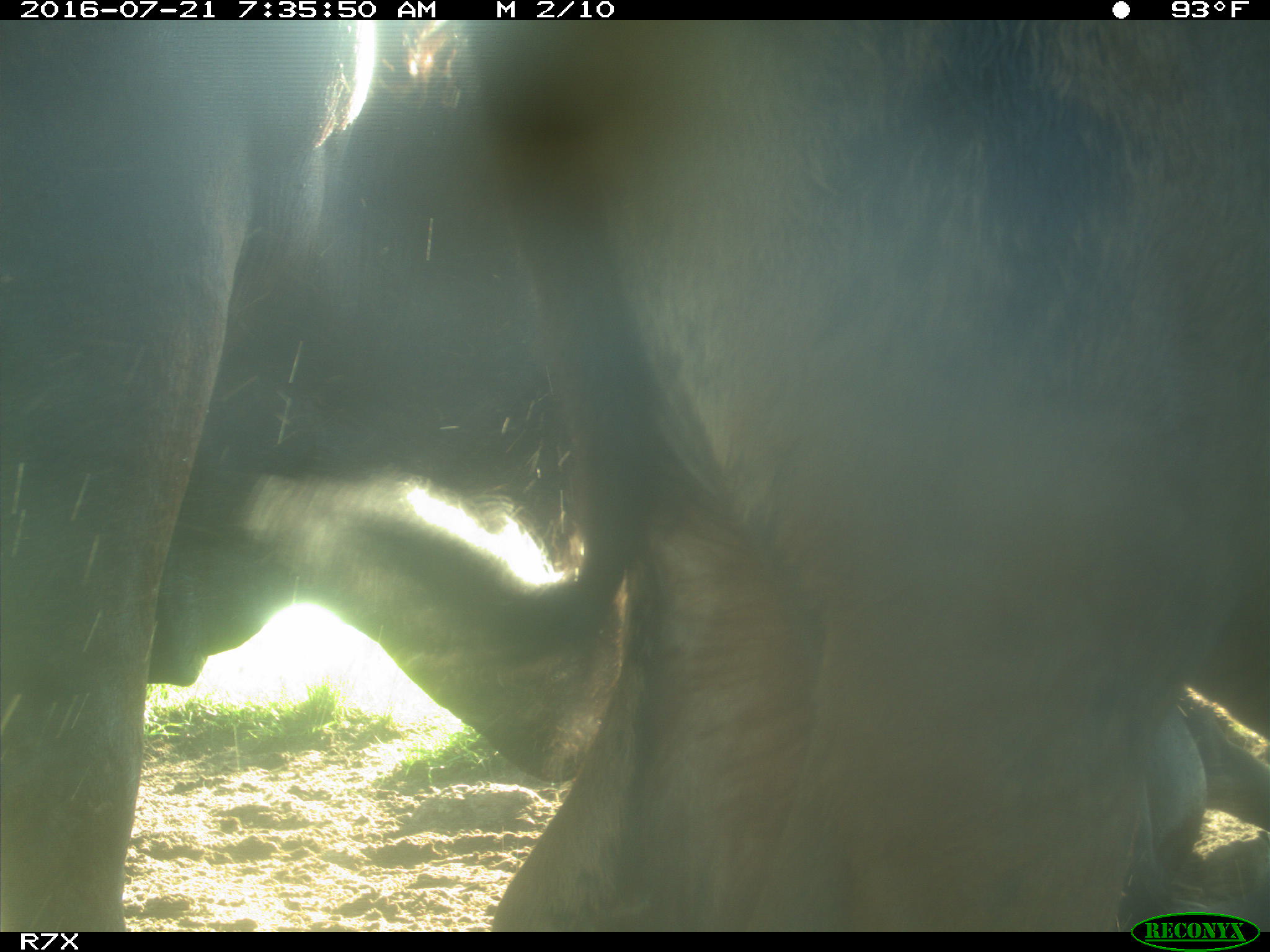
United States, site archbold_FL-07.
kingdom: Animalia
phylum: Chordata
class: Mammalia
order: Artiodactyla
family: Bovidae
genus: Bos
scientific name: Bos taurus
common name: domestic cow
Bos taurus (domestic cow).